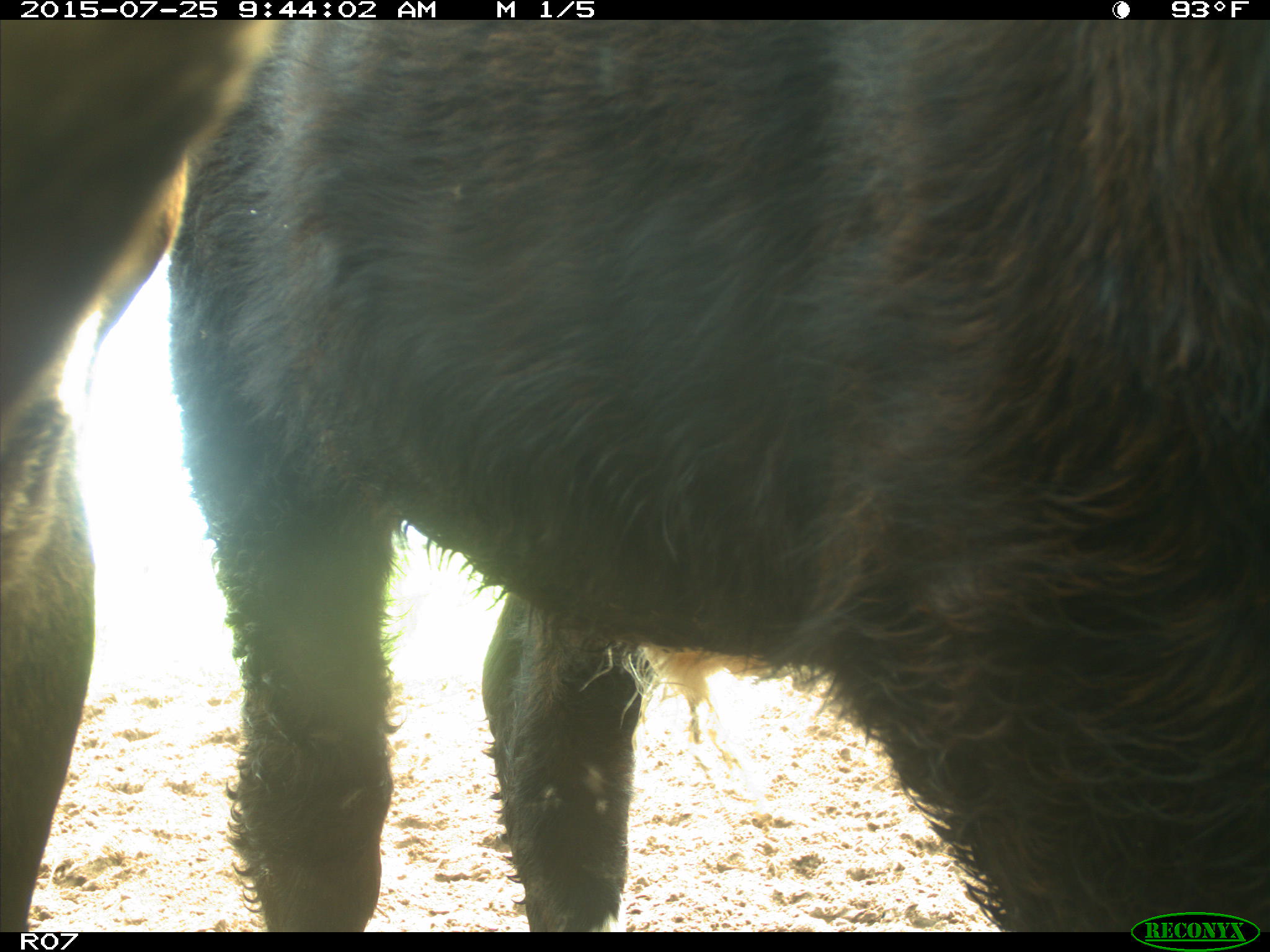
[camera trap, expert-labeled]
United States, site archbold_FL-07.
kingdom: Animalia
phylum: Chordata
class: Mammalia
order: Artiodactyla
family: Bovidae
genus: Bos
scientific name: Bos taurus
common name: domestic cow